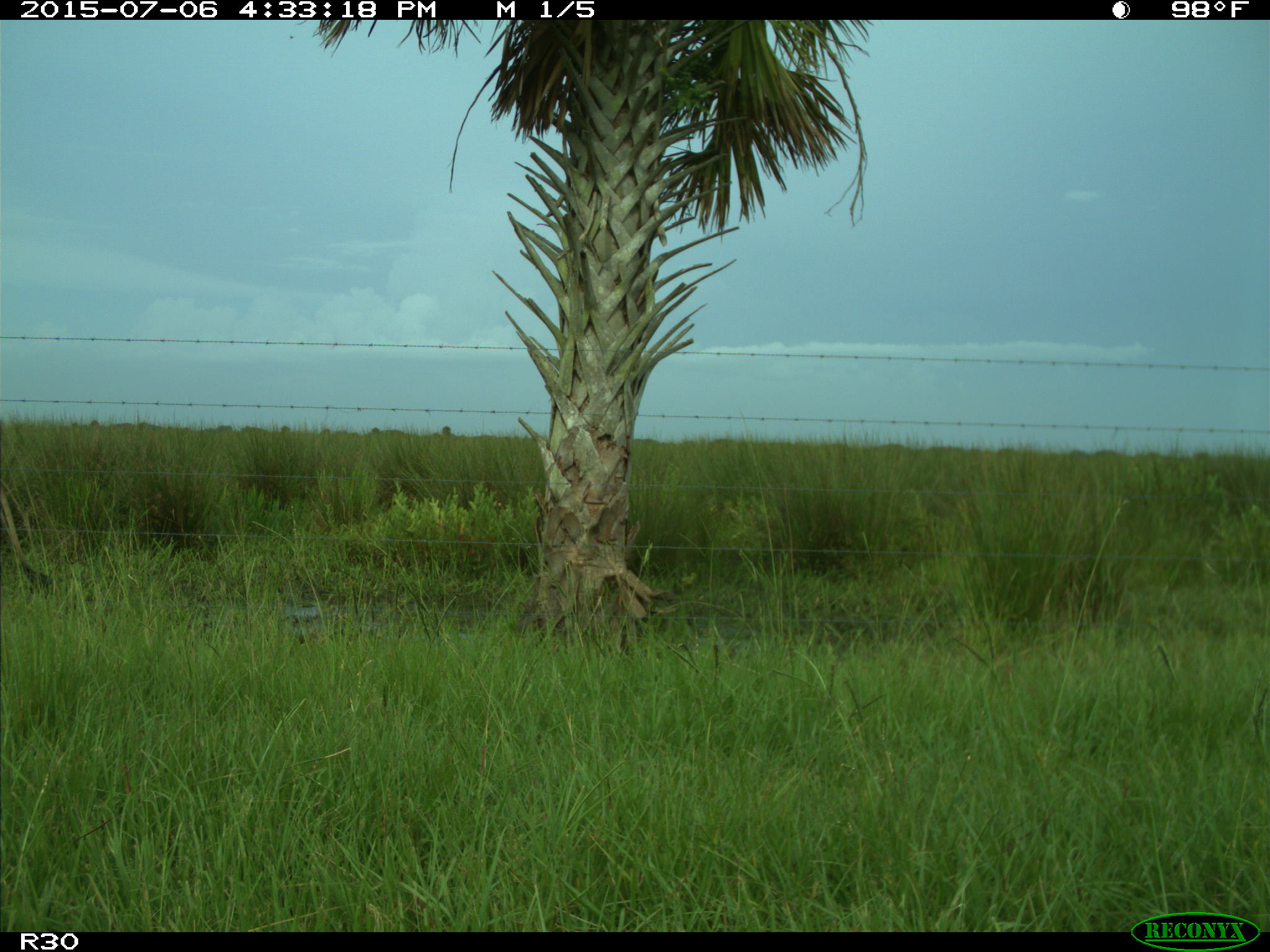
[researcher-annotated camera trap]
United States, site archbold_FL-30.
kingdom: Animalia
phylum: Chordata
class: Mammalia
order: Artiodactyla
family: Bovidae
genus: Bos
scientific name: Bos taurus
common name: domestic cow